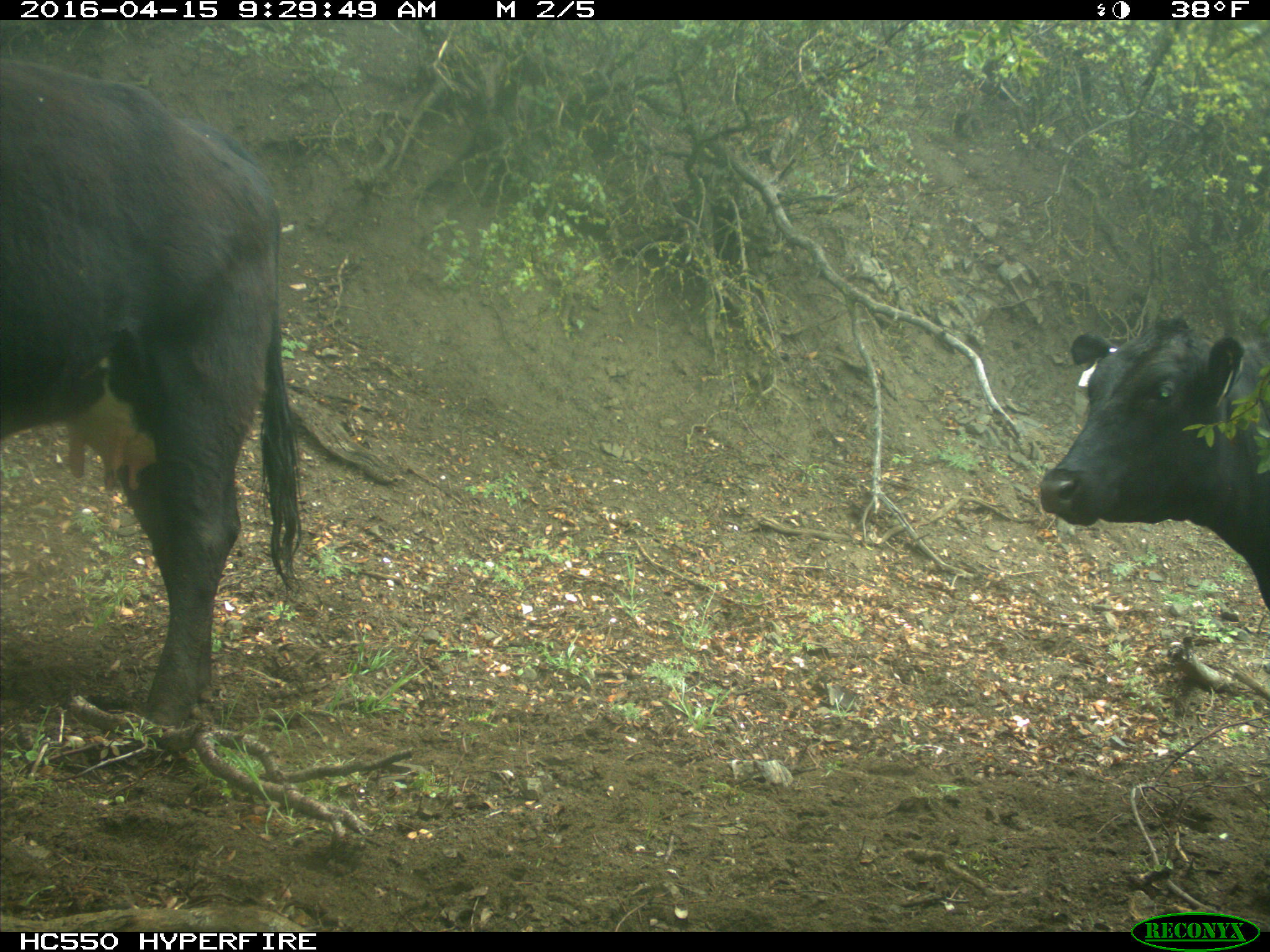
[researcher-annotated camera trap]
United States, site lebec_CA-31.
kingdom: Animalia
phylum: Chordata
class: Mammalia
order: Artiodactyla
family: Bovidae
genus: Bos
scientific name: Bos taurus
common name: domestic cow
Bos taurus (domestic cow).